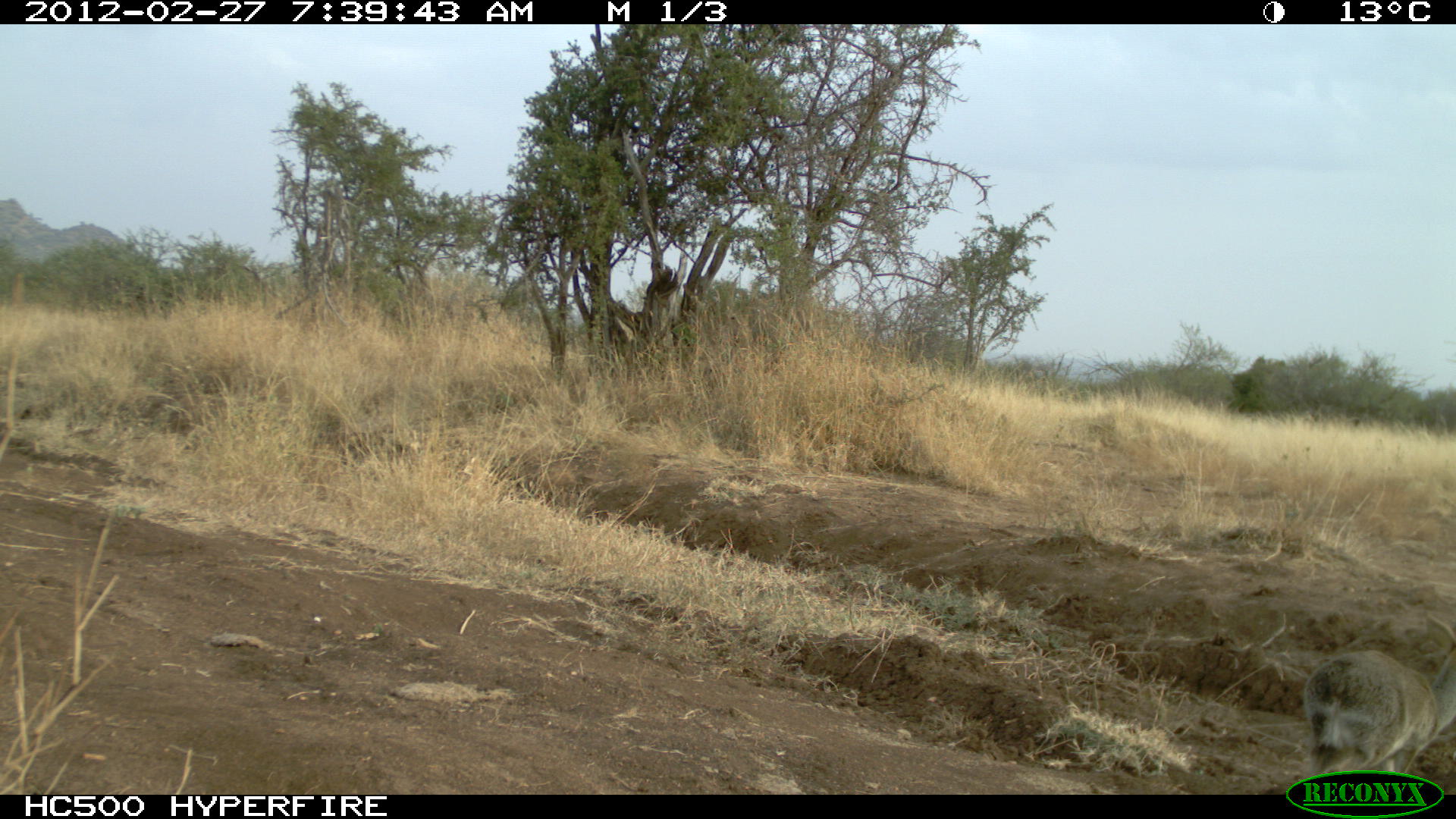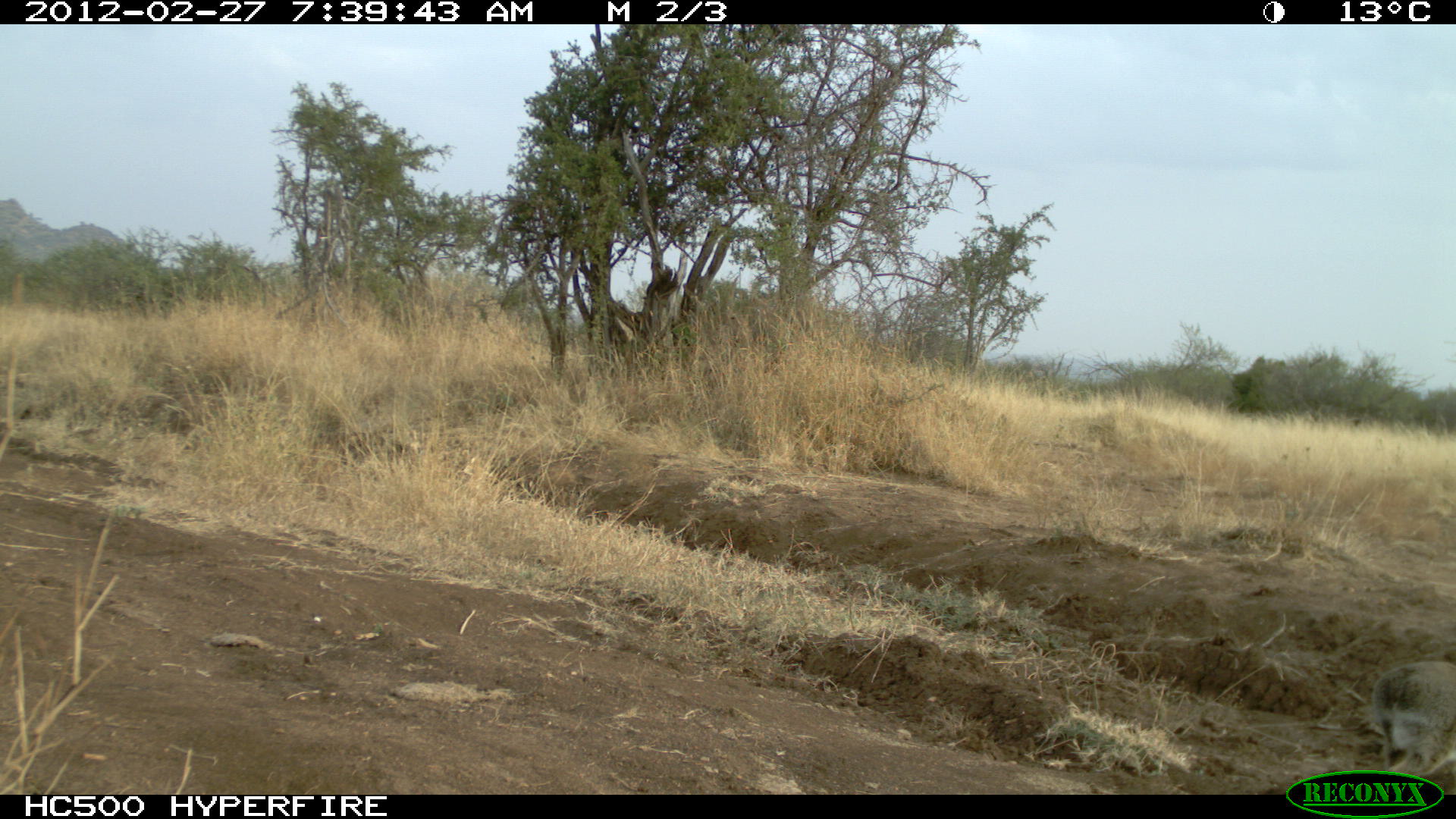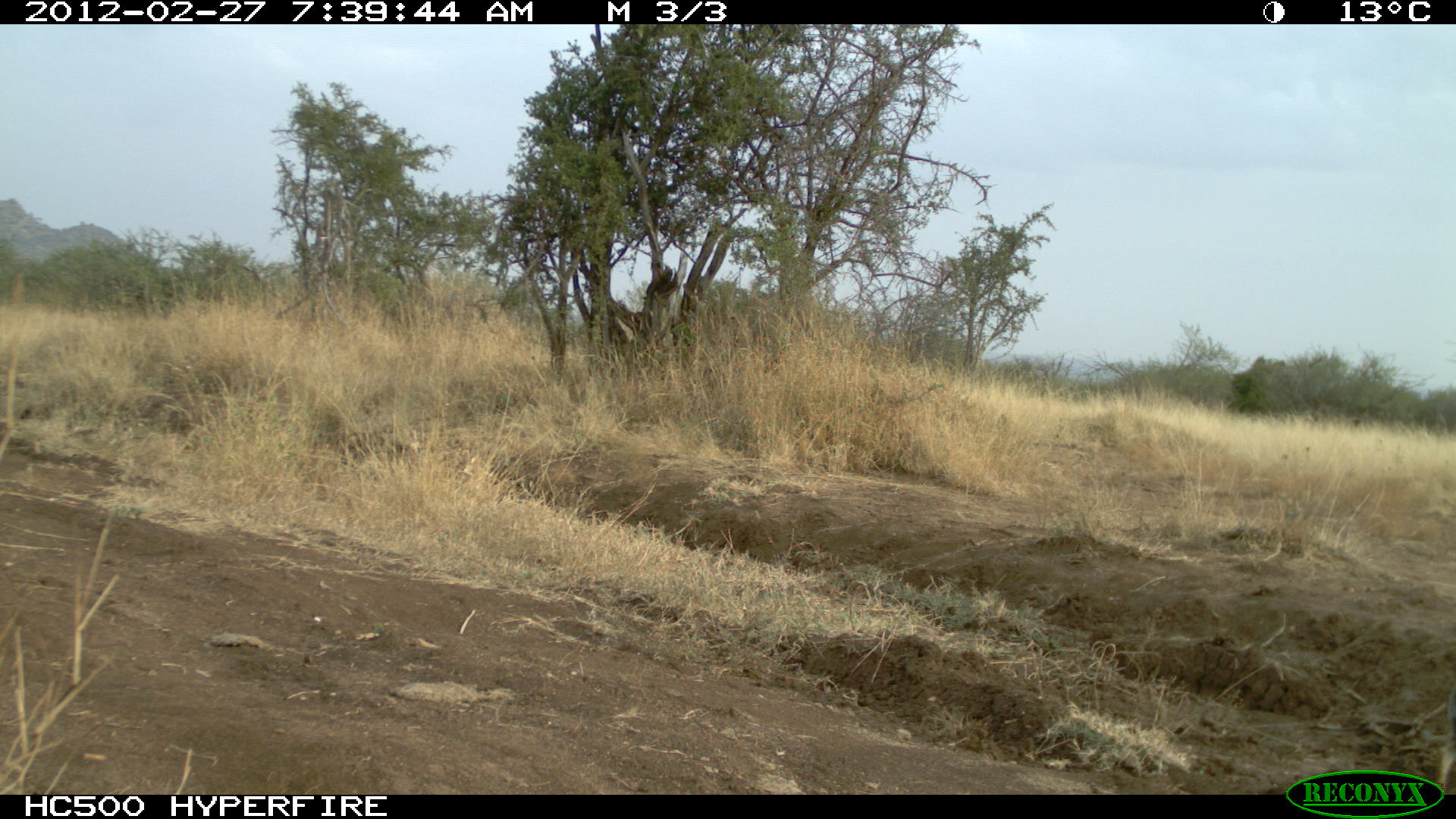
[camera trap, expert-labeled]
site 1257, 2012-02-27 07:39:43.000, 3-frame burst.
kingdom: Animalia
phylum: Chordata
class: Mammalia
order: Artiodactyla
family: Bovidae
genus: Madoqua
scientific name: Madoqua guentheri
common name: günther's dik-dik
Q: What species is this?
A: Madoqua guentheri (günther's dik-dik).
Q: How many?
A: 1.